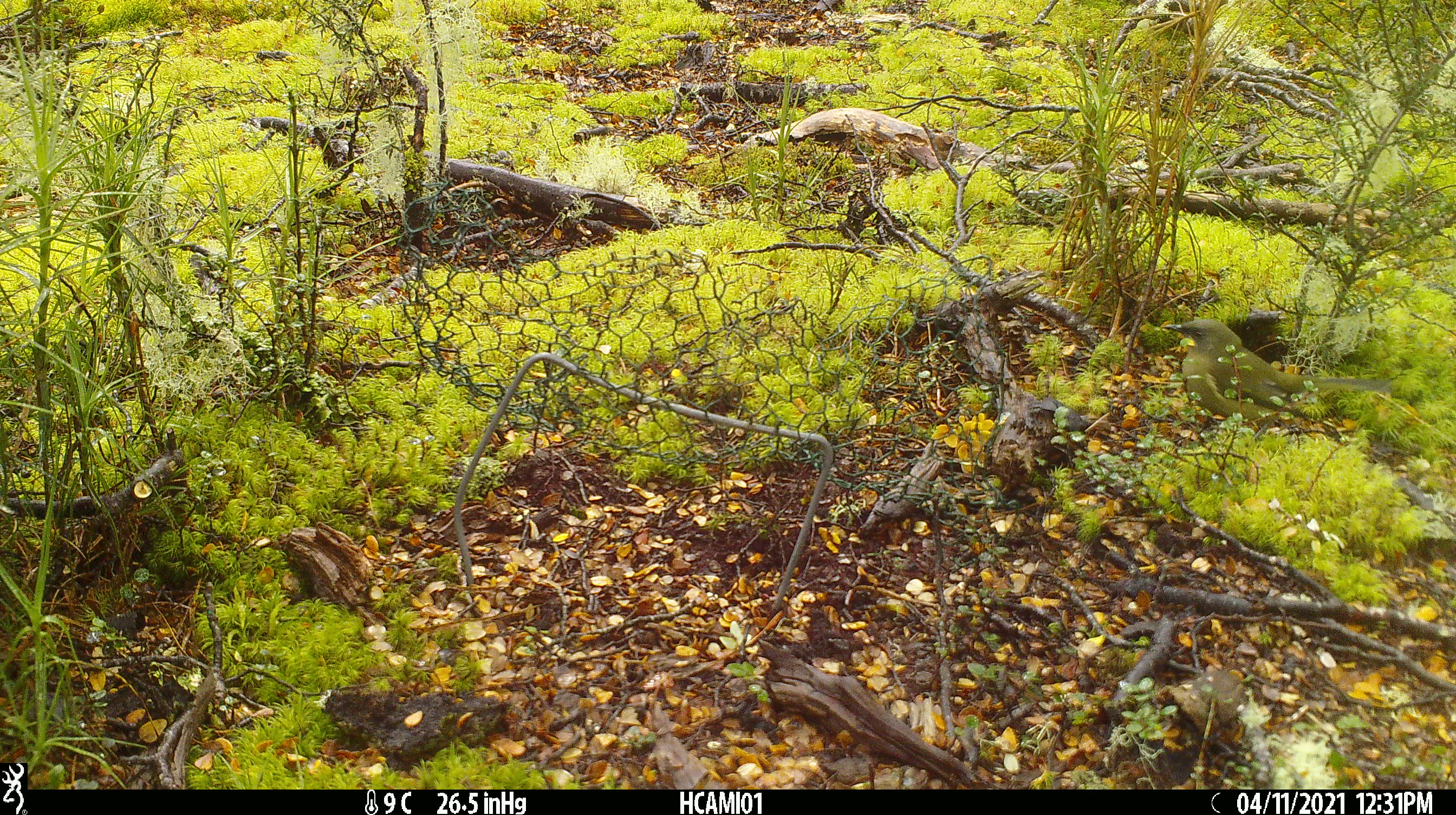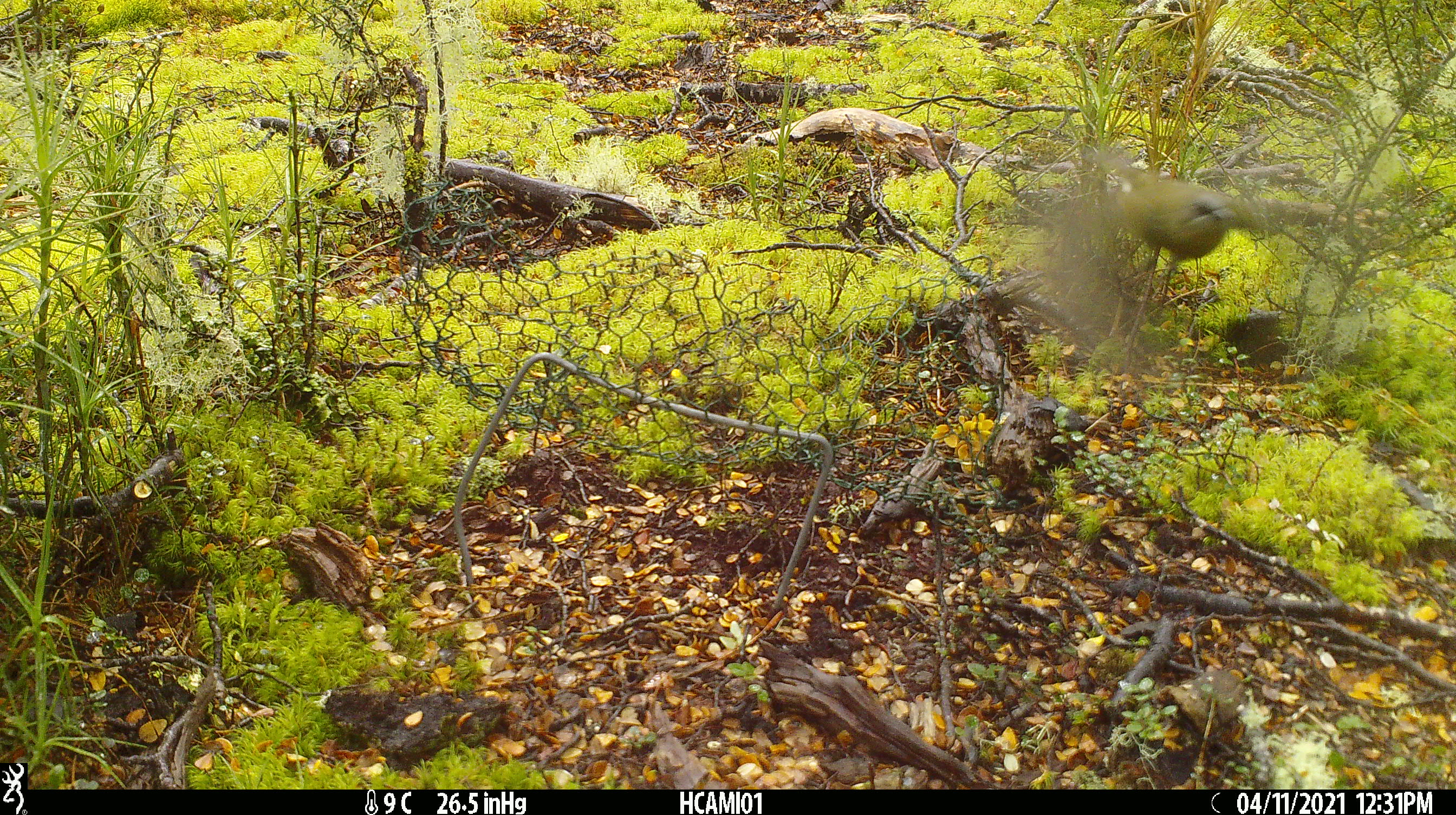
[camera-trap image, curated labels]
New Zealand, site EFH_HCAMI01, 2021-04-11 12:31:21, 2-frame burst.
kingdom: Animalia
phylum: Chordata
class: Aves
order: Passeriformes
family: Meliphagidae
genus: Anthornis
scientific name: Anthornis melanura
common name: new zealand bellbird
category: bellbird